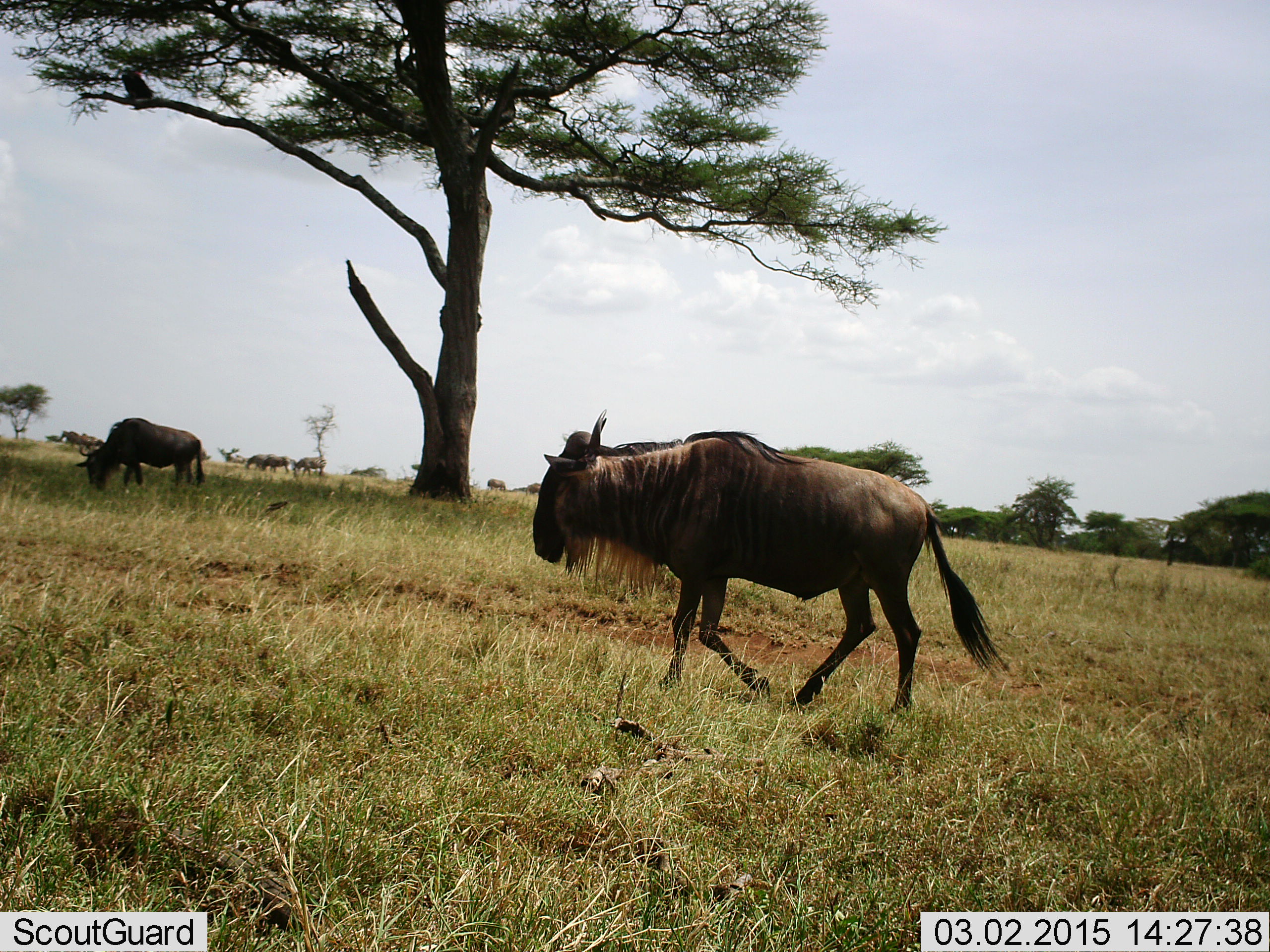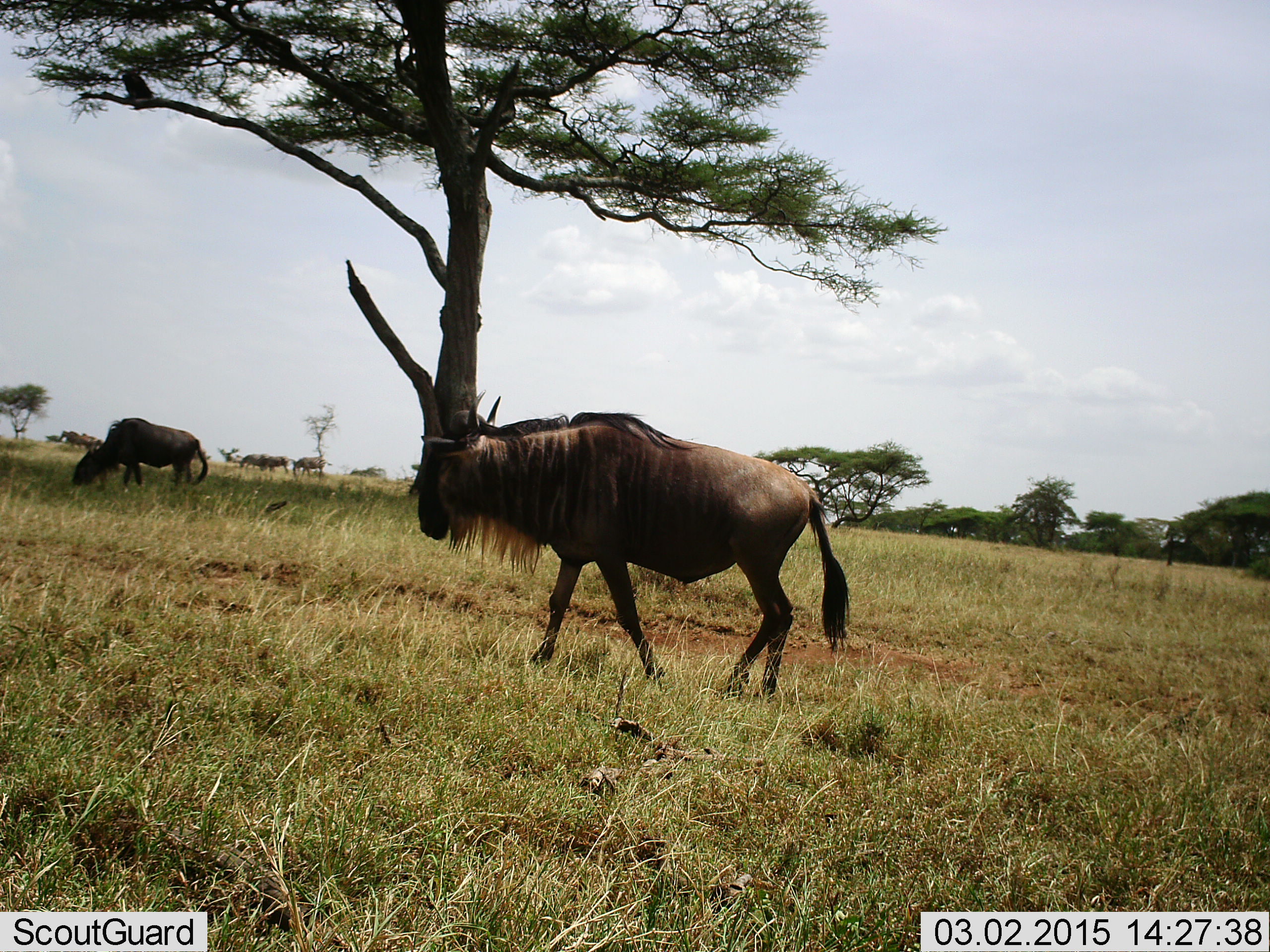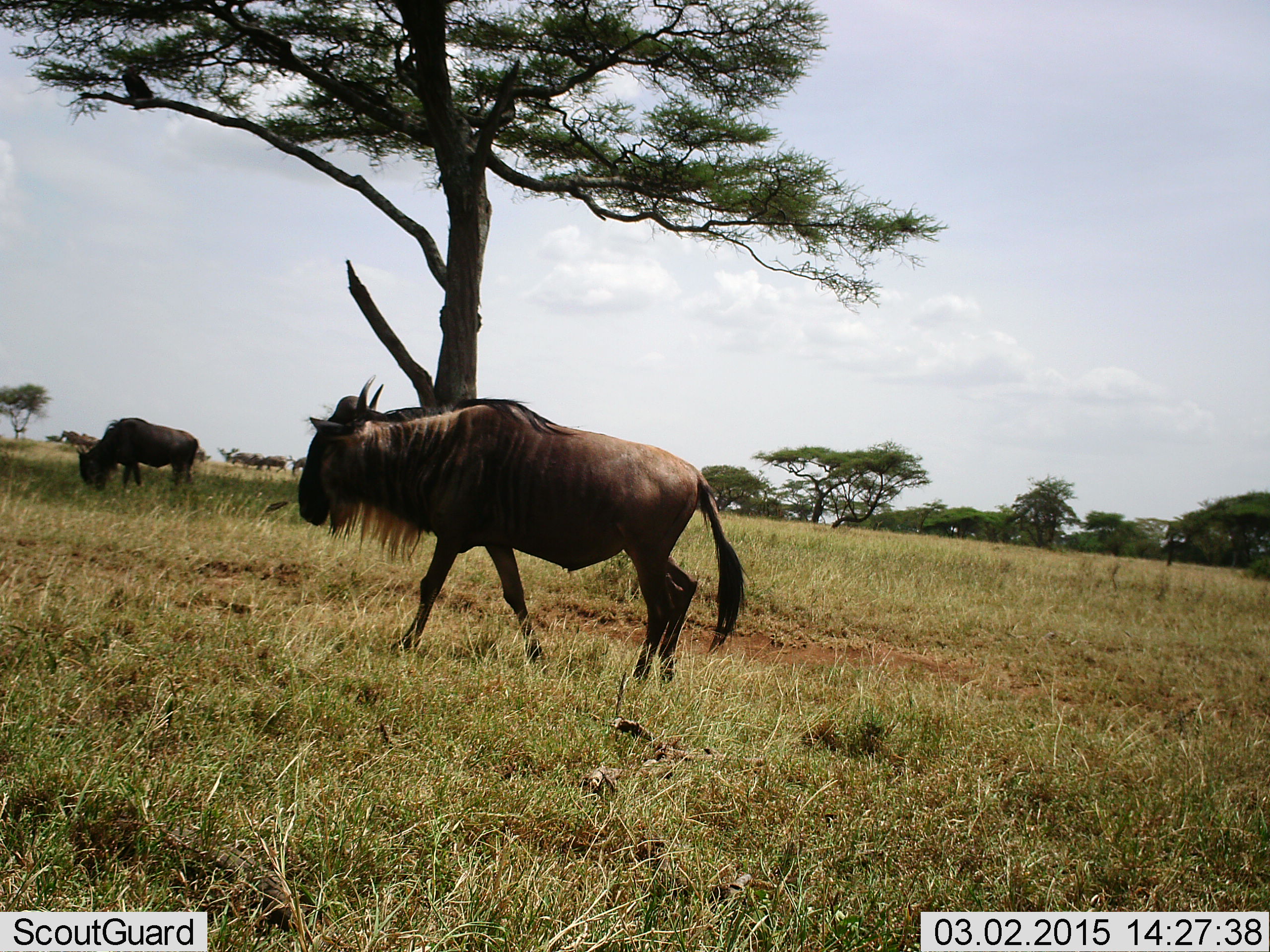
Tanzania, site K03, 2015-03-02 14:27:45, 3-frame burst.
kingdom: Animalia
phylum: Chordata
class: Mammalia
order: Artiodactyla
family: Bovidae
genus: Connochaetes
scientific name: Connochaetes taurinus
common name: blue wildebeest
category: wildebeest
Wildebeest (blue wildebeest) (Connochaetes taurinus), count 4. Behavior (volunteer vote fractions): standing 50%, resting 0%, moving 90%, interacting 0%. Young present (vote fraction): 0%. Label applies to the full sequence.